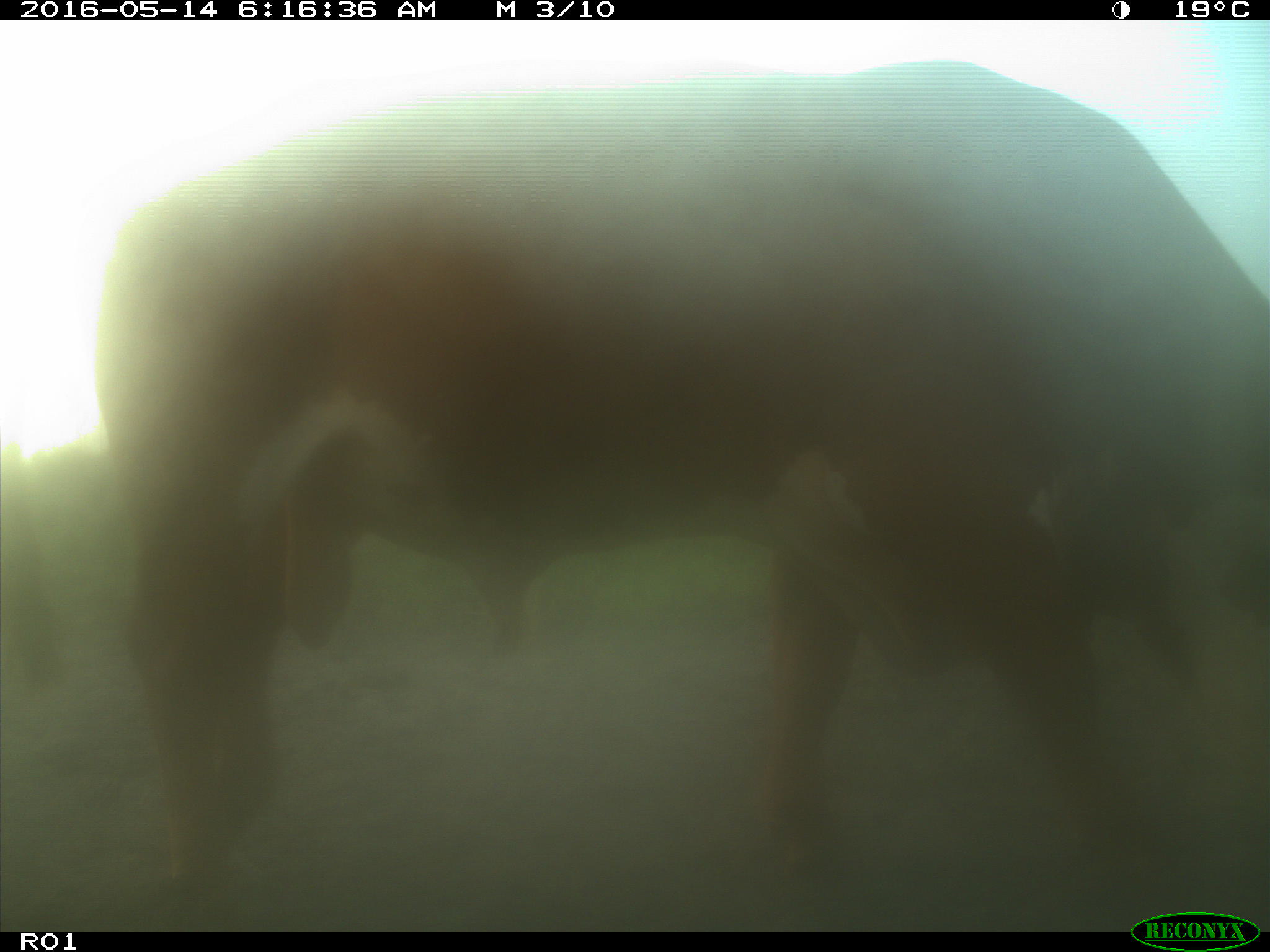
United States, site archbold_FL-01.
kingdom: Animalia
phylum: Chordata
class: Mammalia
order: Artiodactyla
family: Bovidae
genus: Bos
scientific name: Bos taurus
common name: domestic cow